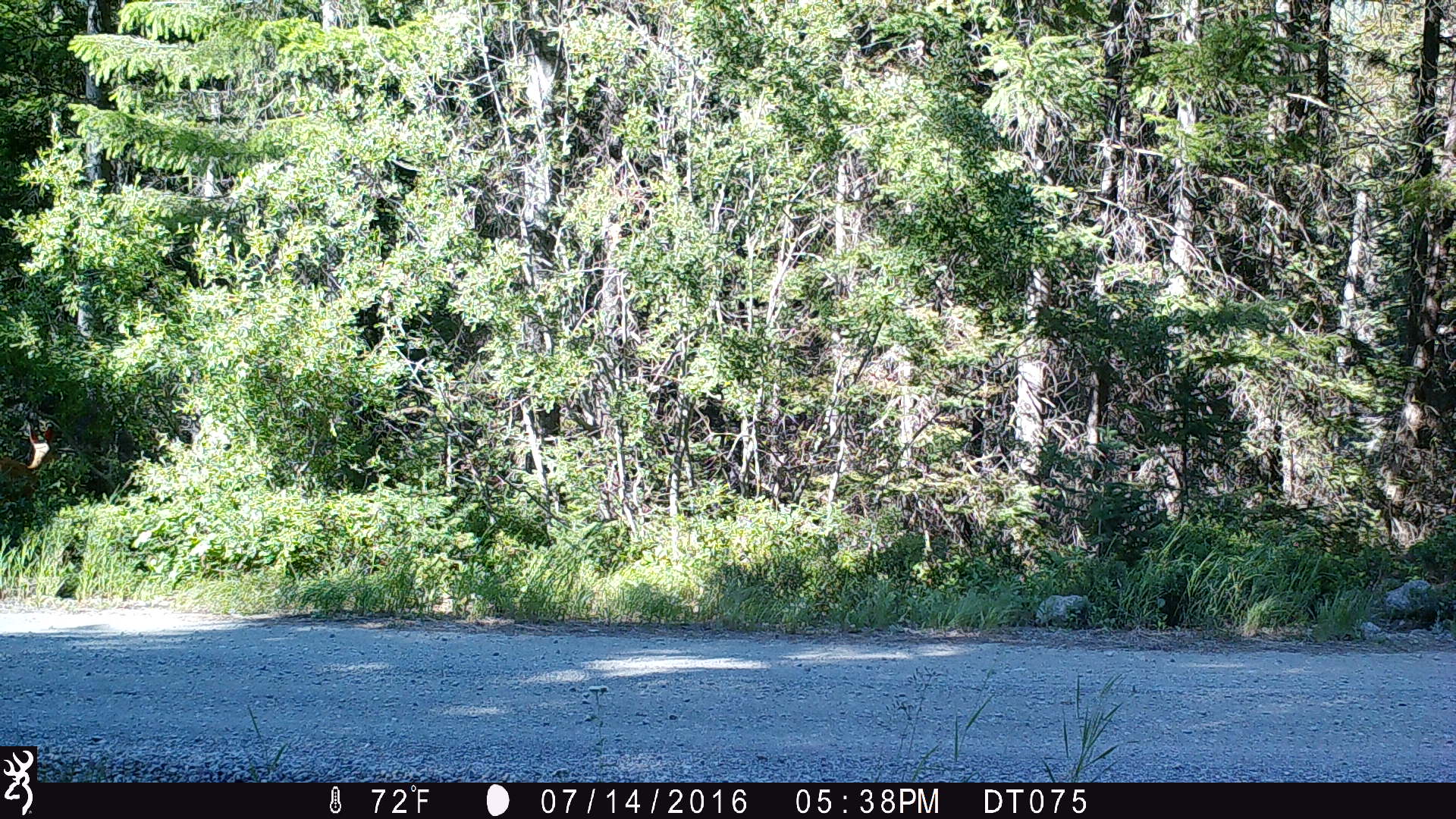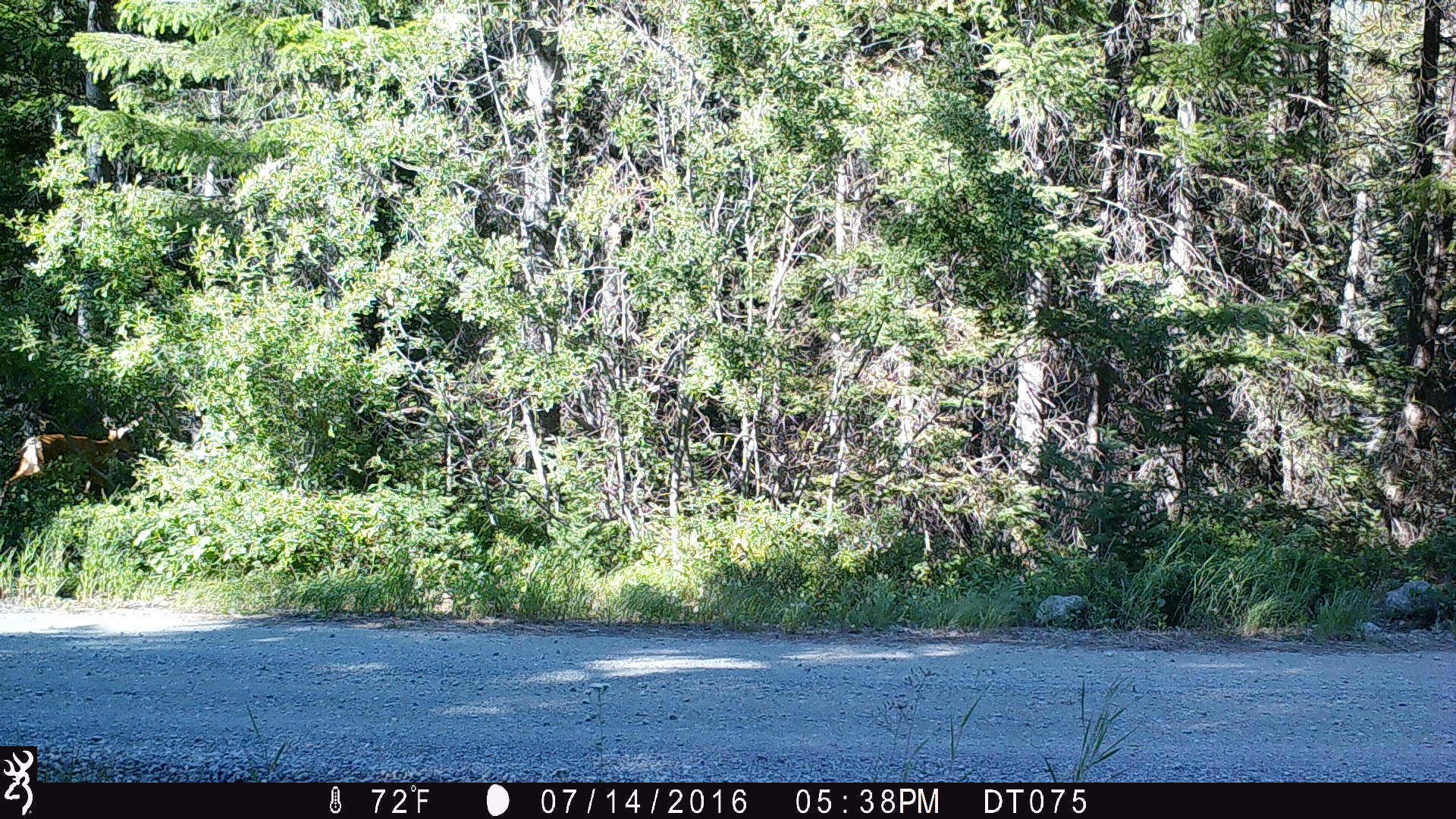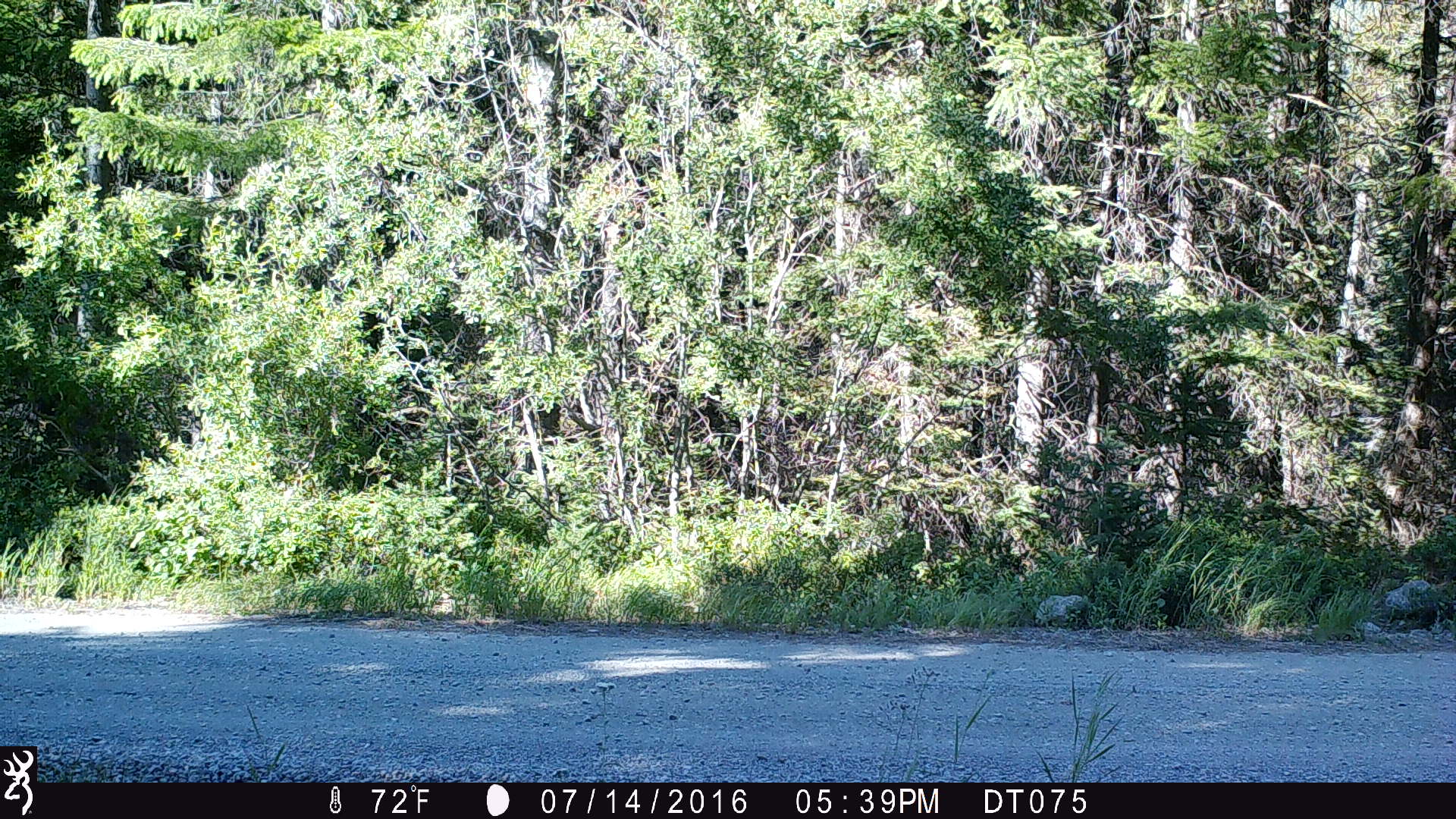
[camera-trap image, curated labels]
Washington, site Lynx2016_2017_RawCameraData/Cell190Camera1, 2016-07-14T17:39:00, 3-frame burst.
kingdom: Animalia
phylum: Chordata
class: Mammalia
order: Artiodactyla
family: Cervidae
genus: Odocoileus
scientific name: Odocoileus hemionus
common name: mule deer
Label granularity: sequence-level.